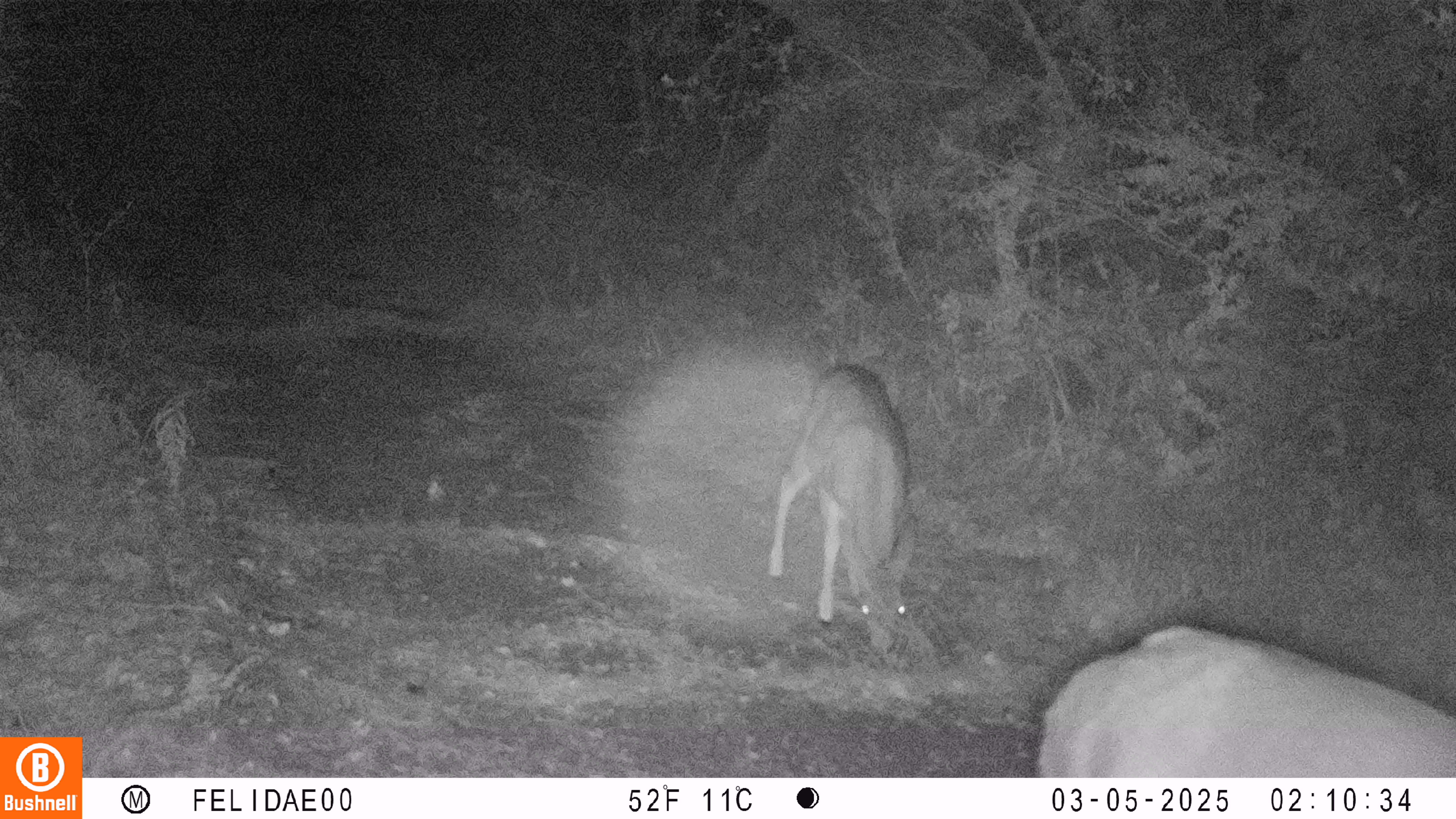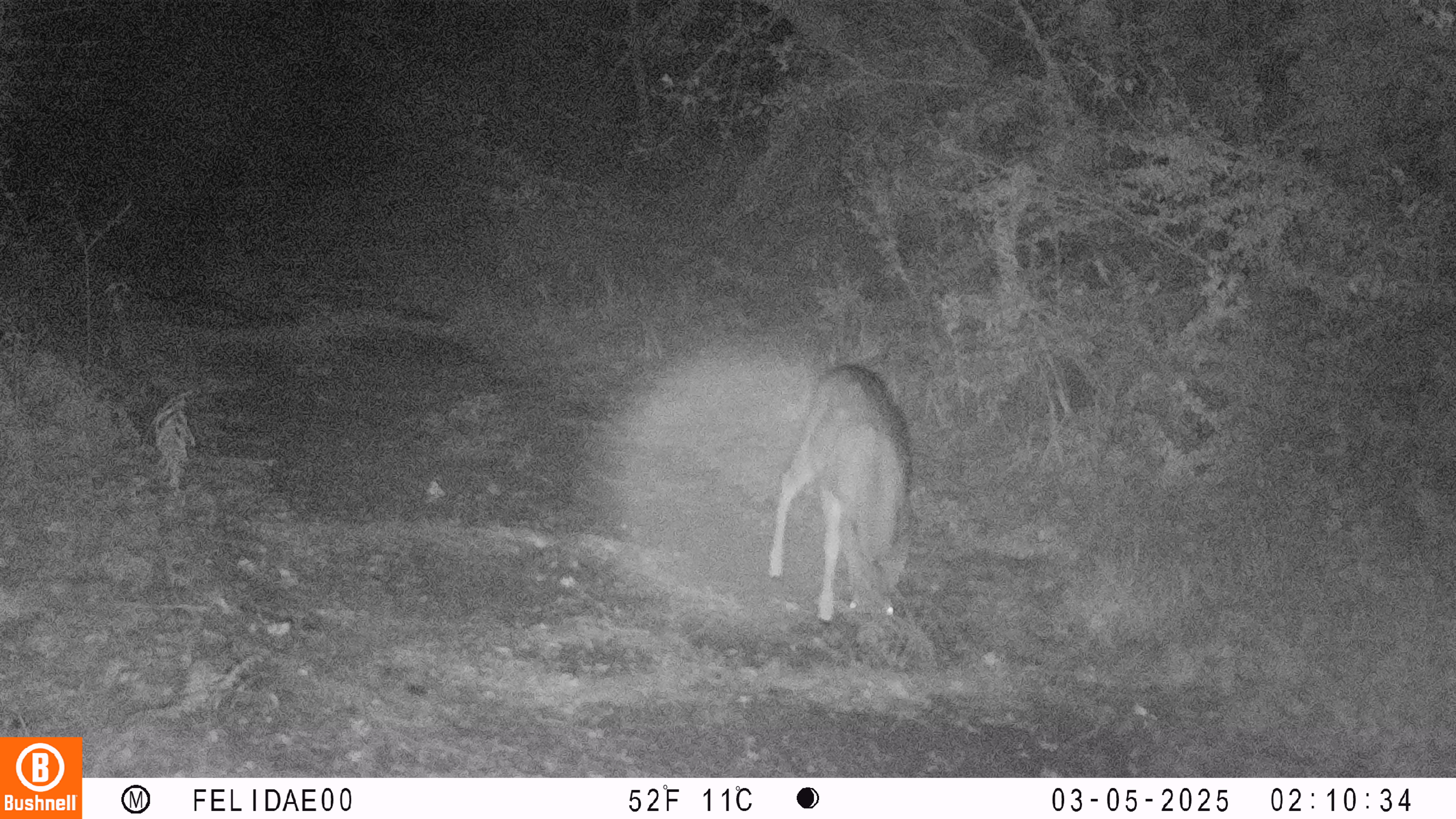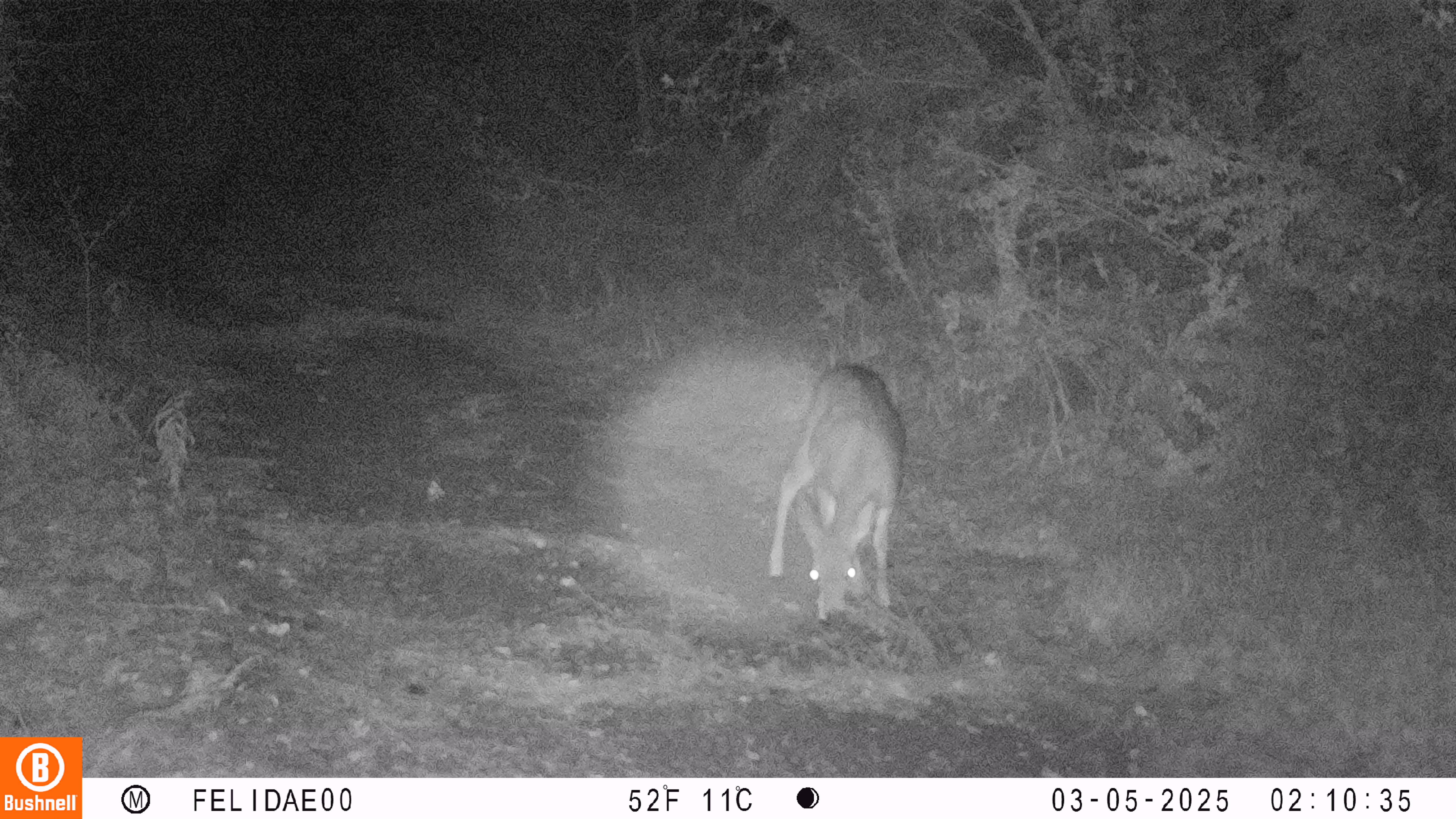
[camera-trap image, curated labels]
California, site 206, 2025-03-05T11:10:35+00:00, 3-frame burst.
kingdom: Animalia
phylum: Chordata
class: Mammalia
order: Artiodactyla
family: Cervidae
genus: Odocoileus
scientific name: Odocoileus hemionus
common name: mule deer